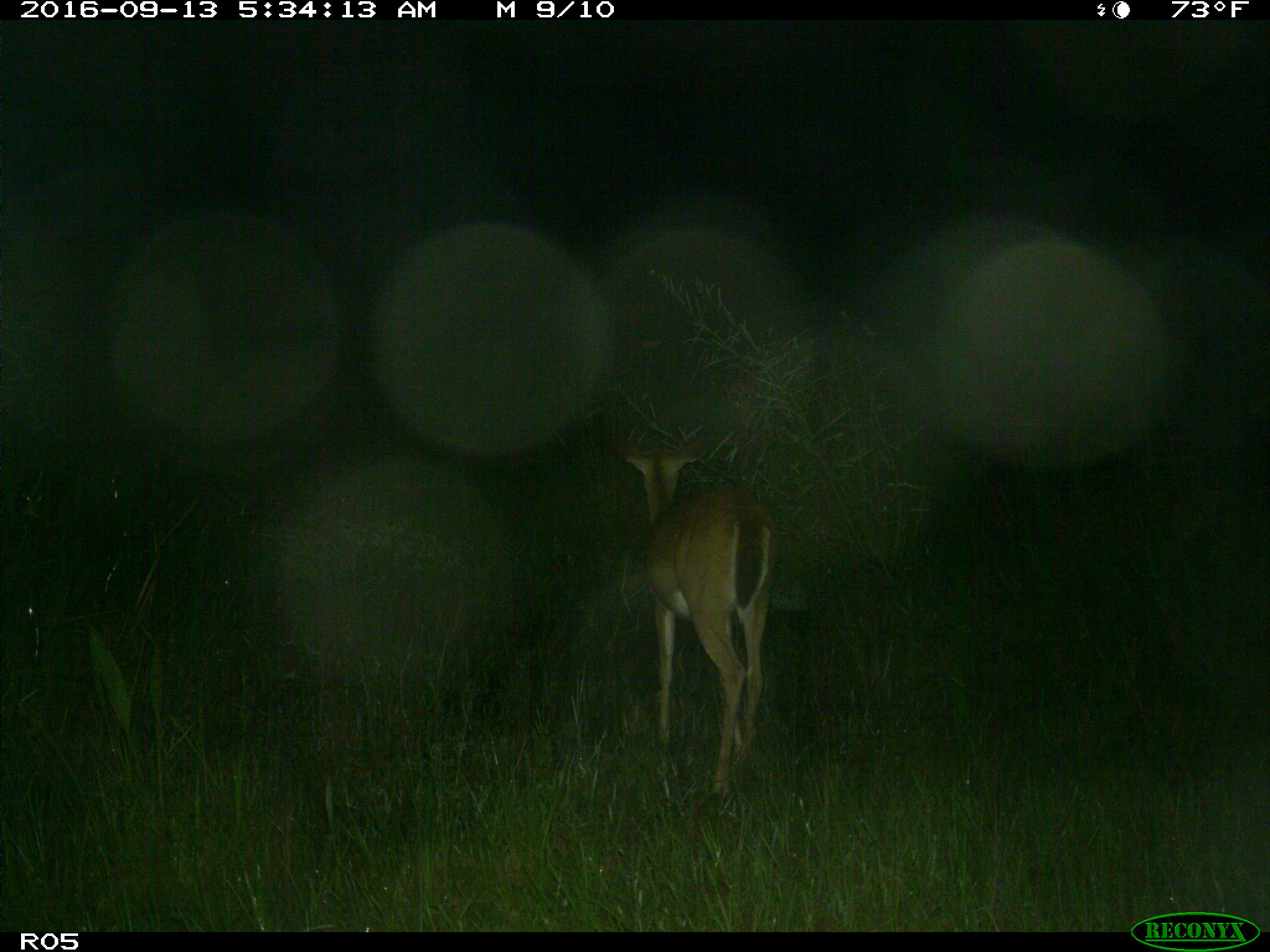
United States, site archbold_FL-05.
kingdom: Animalia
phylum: Chordata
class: Mammalia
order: Artiodactyla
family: Cervidae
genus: Odocoileus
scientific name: Odocoileus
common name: deer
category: unidentified deer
Unidentified deer (deer) (Odocoileus).